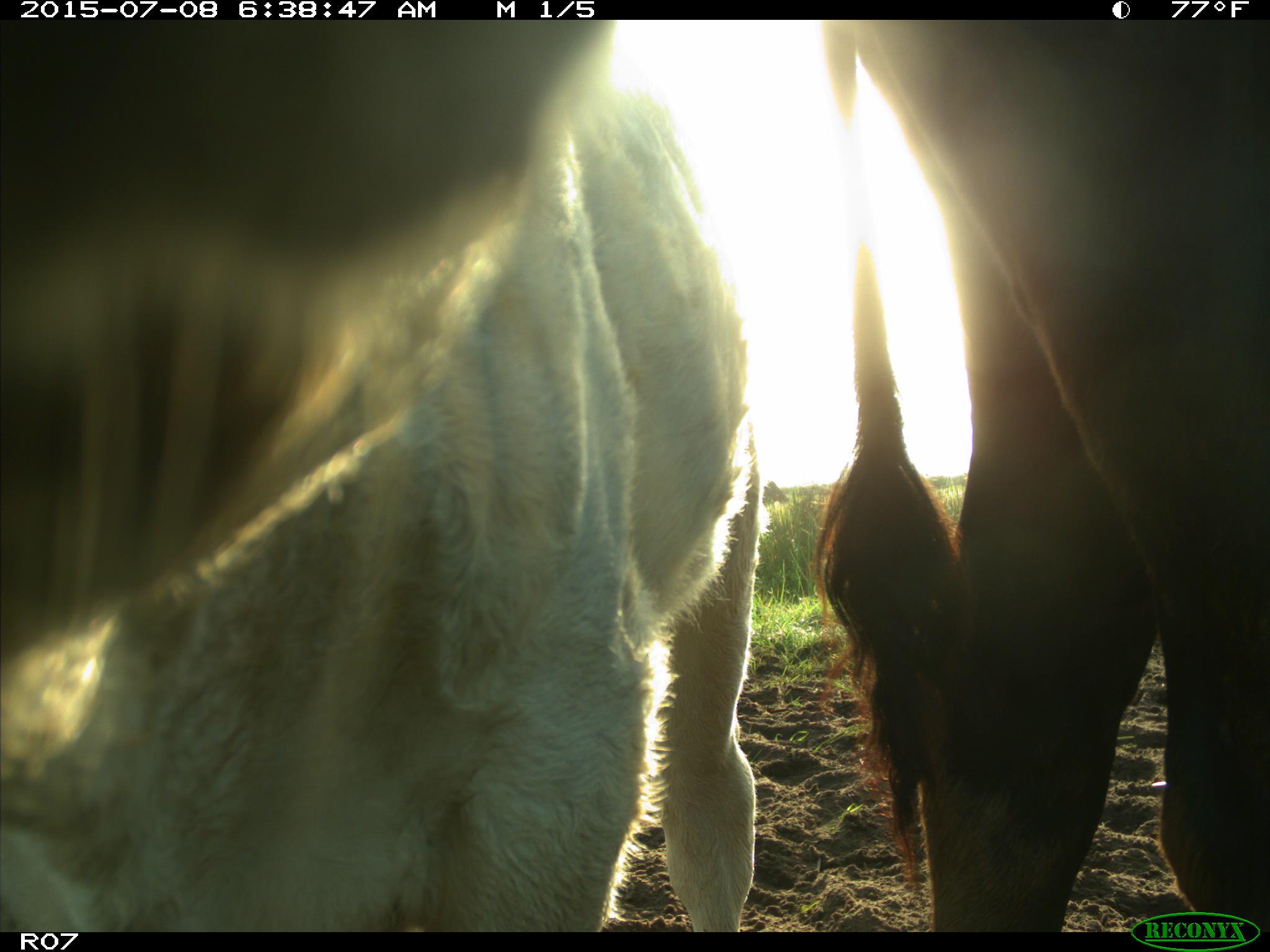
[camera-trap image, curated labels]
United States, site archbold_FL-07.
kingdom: Animalia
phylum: Chordata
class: Mammalia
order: Artiodactyla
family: Bovidae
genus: Bos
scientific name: Bos taurus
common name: domestic cow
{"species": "Bos taurus (domestic cow)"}